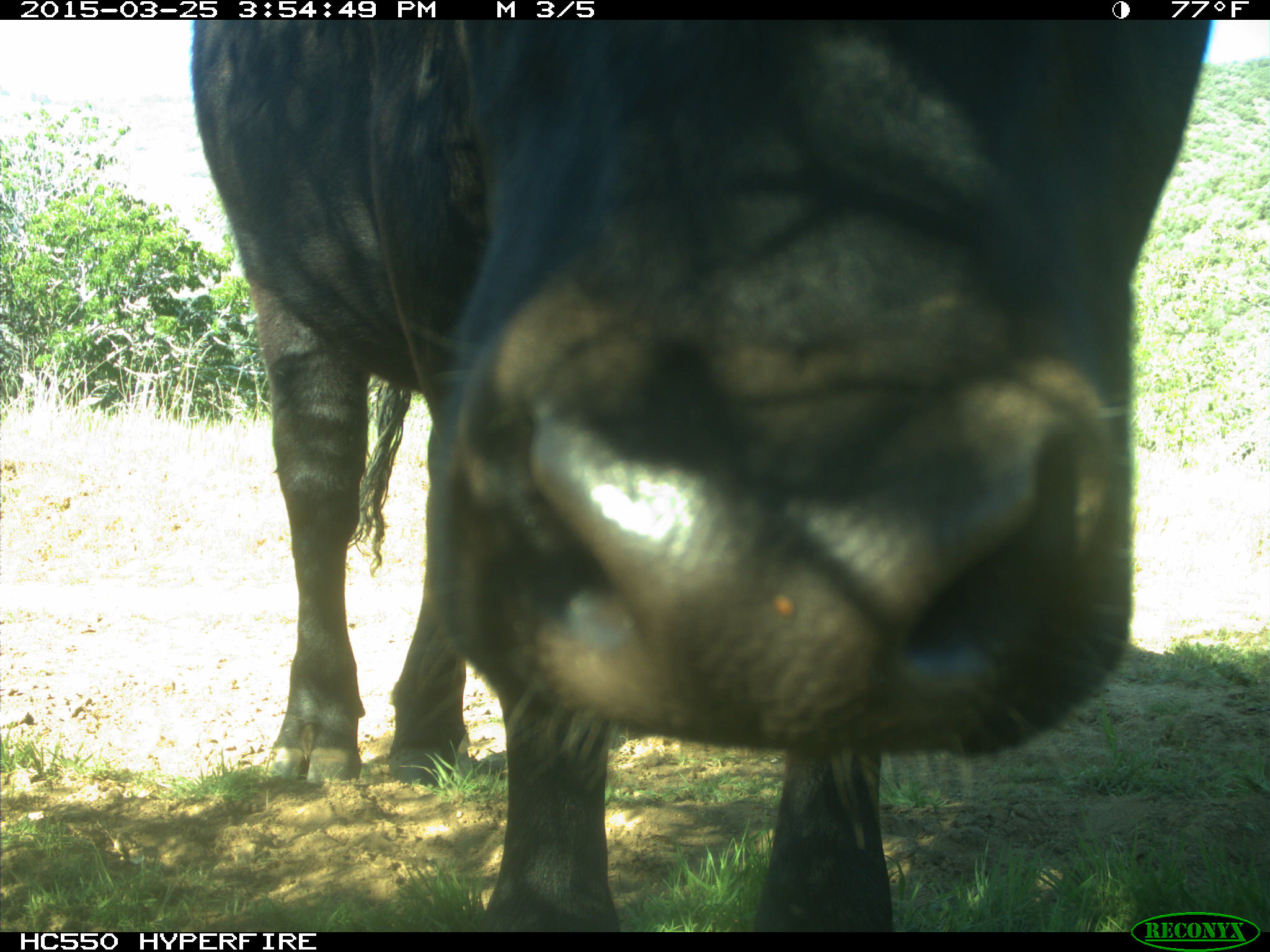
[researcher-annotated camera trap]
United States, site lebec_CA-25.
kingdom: Animalia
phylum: Chordata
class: Mammalia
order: Artiodactyla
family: Bovidae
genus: Bos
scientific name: Bos taurus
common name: domestic cow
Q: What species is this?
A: Bos taurus (domestic cow).